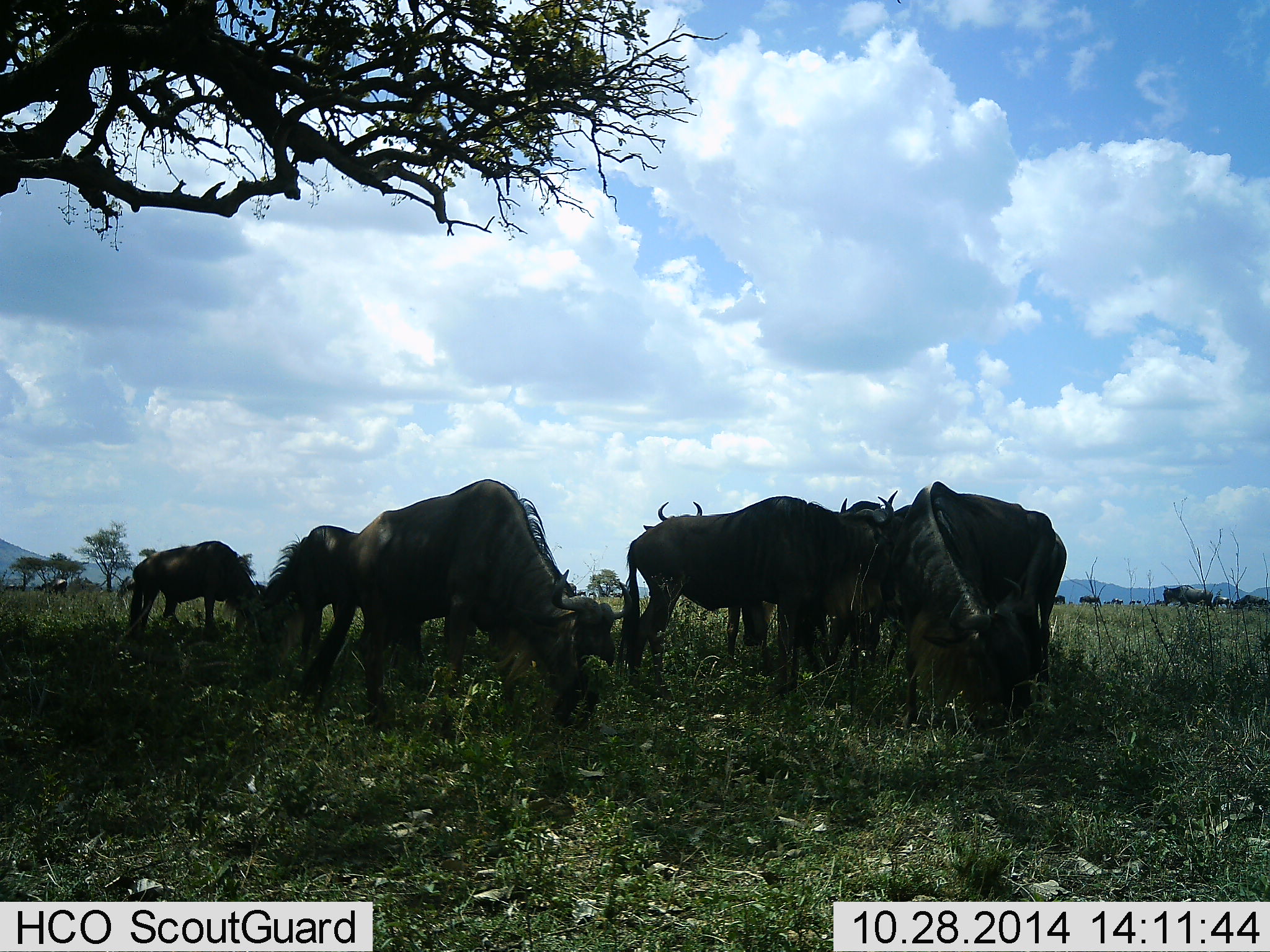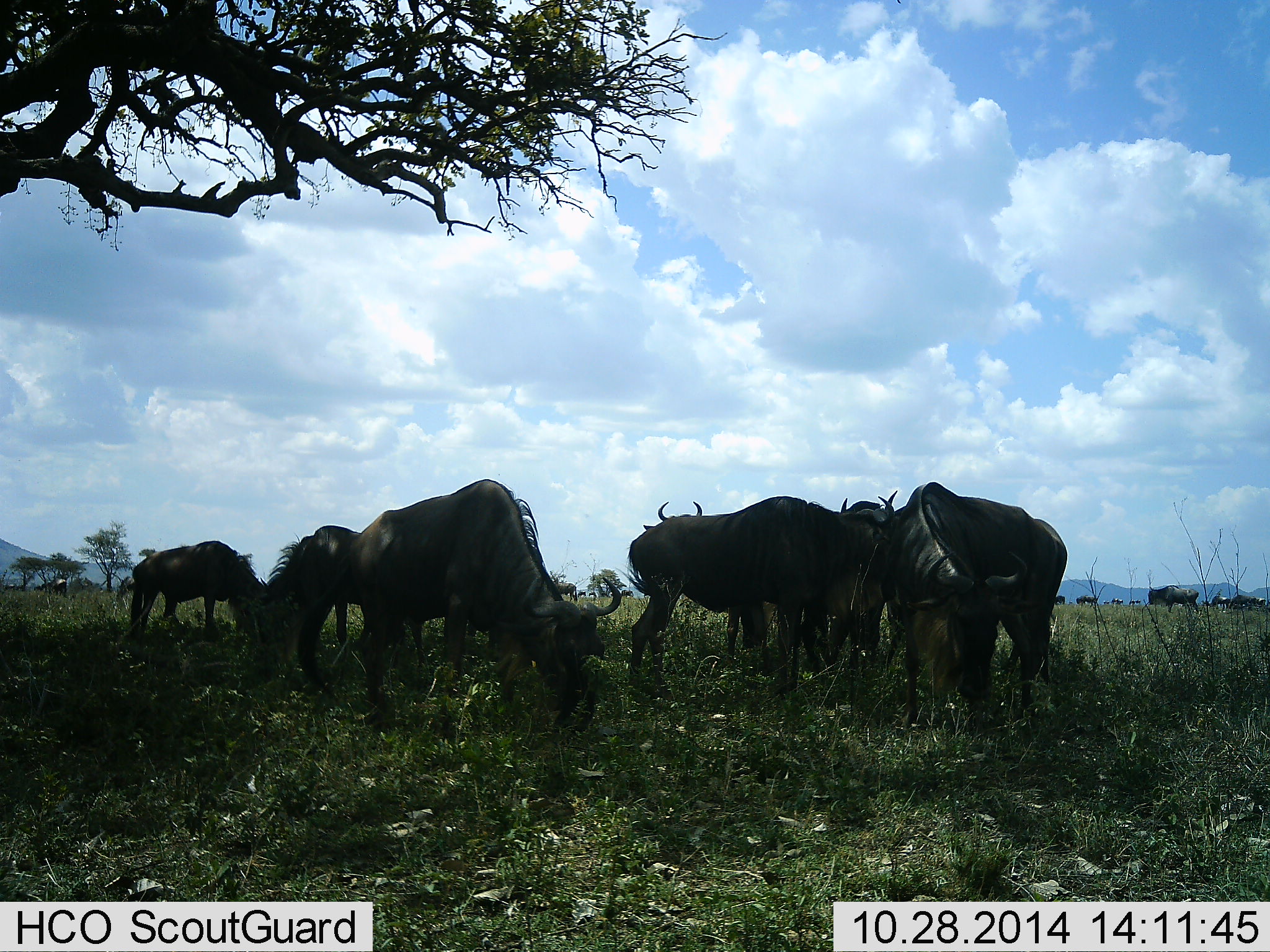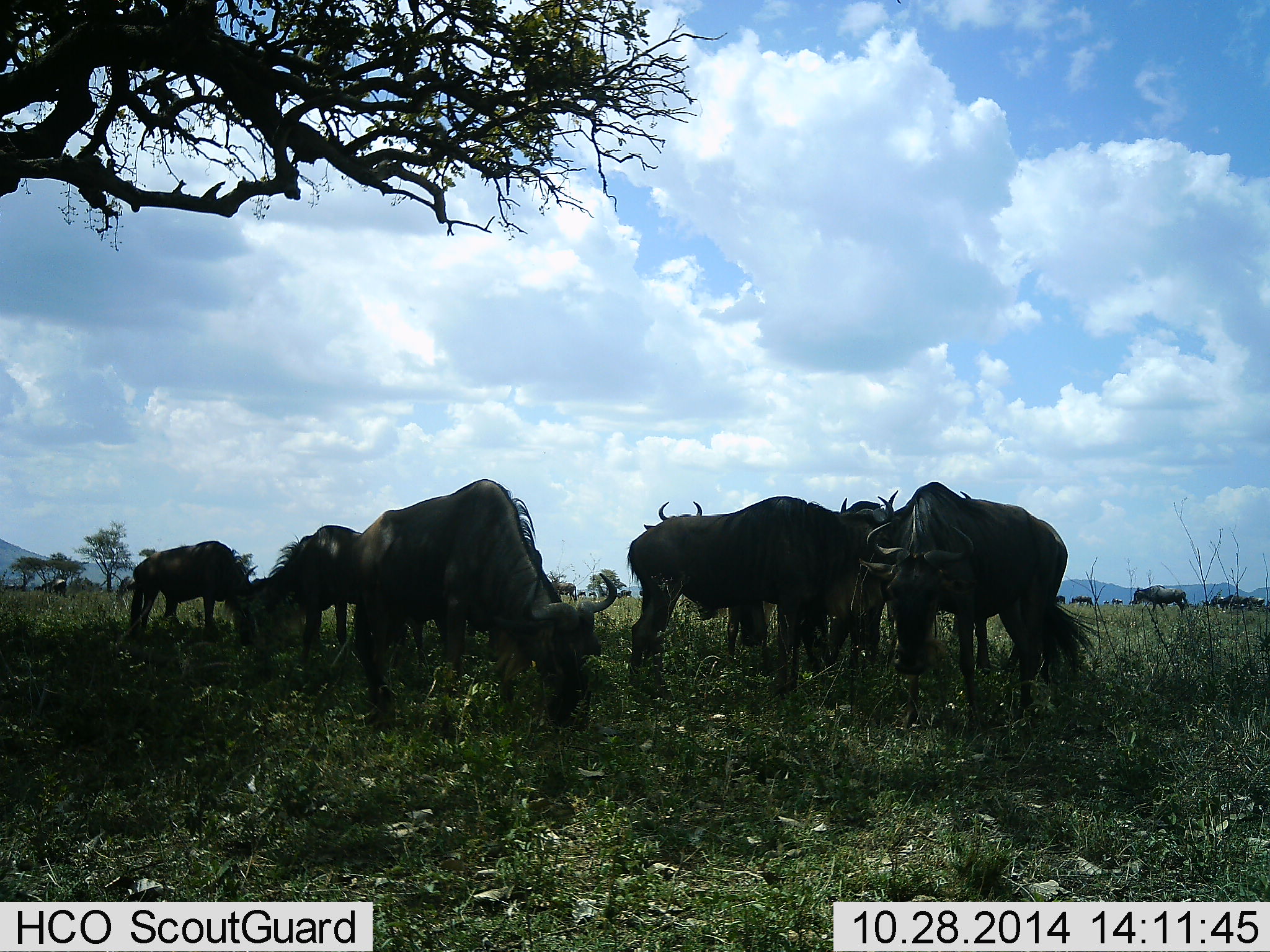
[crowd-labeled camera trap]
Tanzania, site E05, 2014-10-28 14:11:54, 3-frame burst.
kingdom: Animalia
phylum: Chordata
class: Mammalia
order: Artiodactyla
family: Bovidae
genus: Connochaetes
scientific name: Connochaetes taurinus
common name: blue wildebeest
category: wildebeest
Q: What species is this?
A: Wildebeest (blue wildebeest) (Connochaetes taurinus).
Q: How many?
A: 11-50.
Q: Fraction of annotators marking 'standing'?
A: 100%.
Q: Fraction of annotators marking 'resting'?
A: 10%.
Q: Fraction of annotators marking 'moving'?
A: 40%.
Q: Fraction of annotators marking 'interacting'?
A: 20%.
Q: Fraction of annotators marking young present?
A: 0%.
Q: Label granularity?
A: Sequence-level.